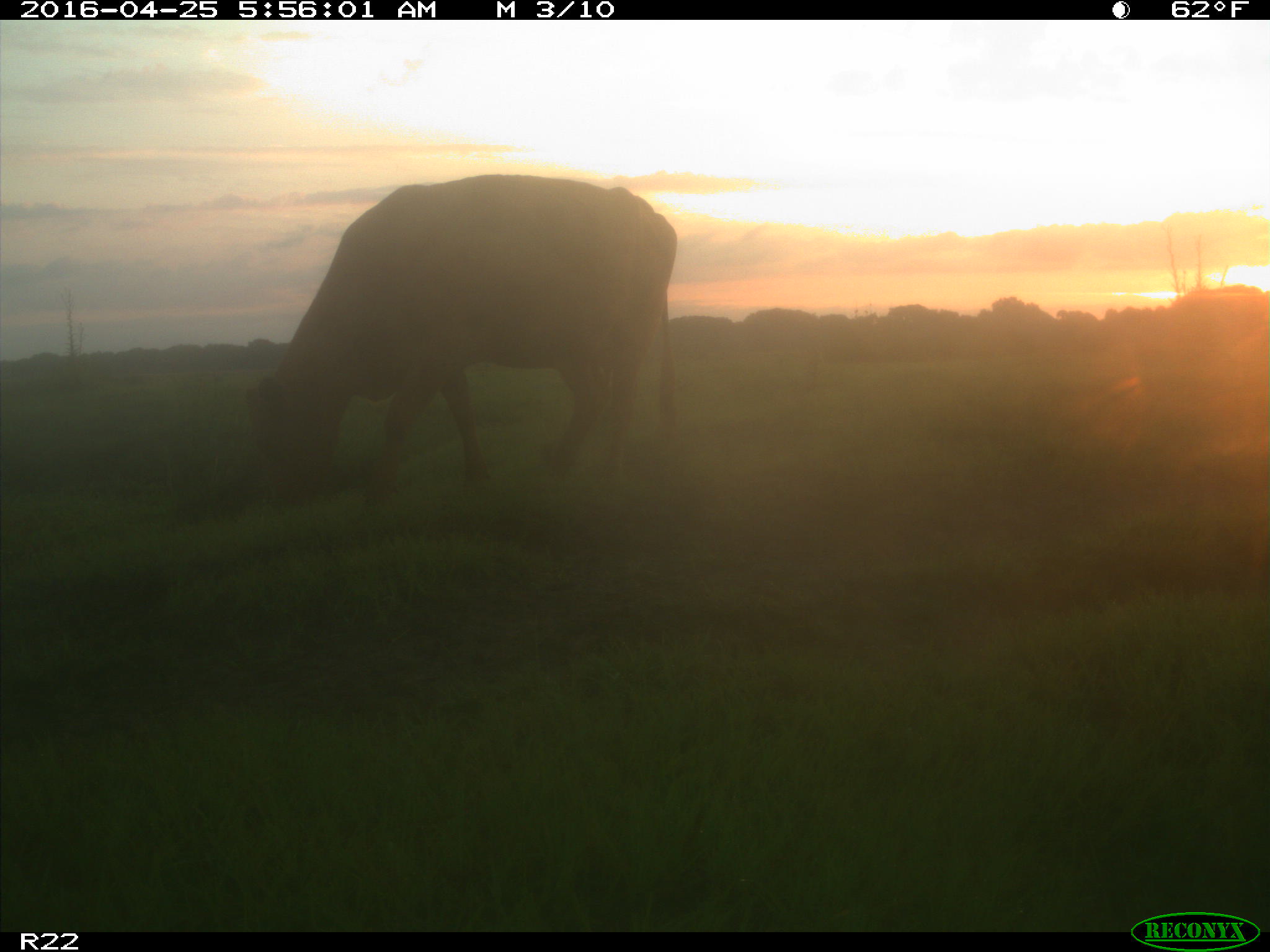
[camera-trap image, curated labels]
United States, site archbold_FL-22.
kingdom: Animalia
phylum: Chordata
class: Mammalia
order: Artiodactyla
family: Bovidae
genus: Bos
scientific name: Bos taurus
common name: domestic cow